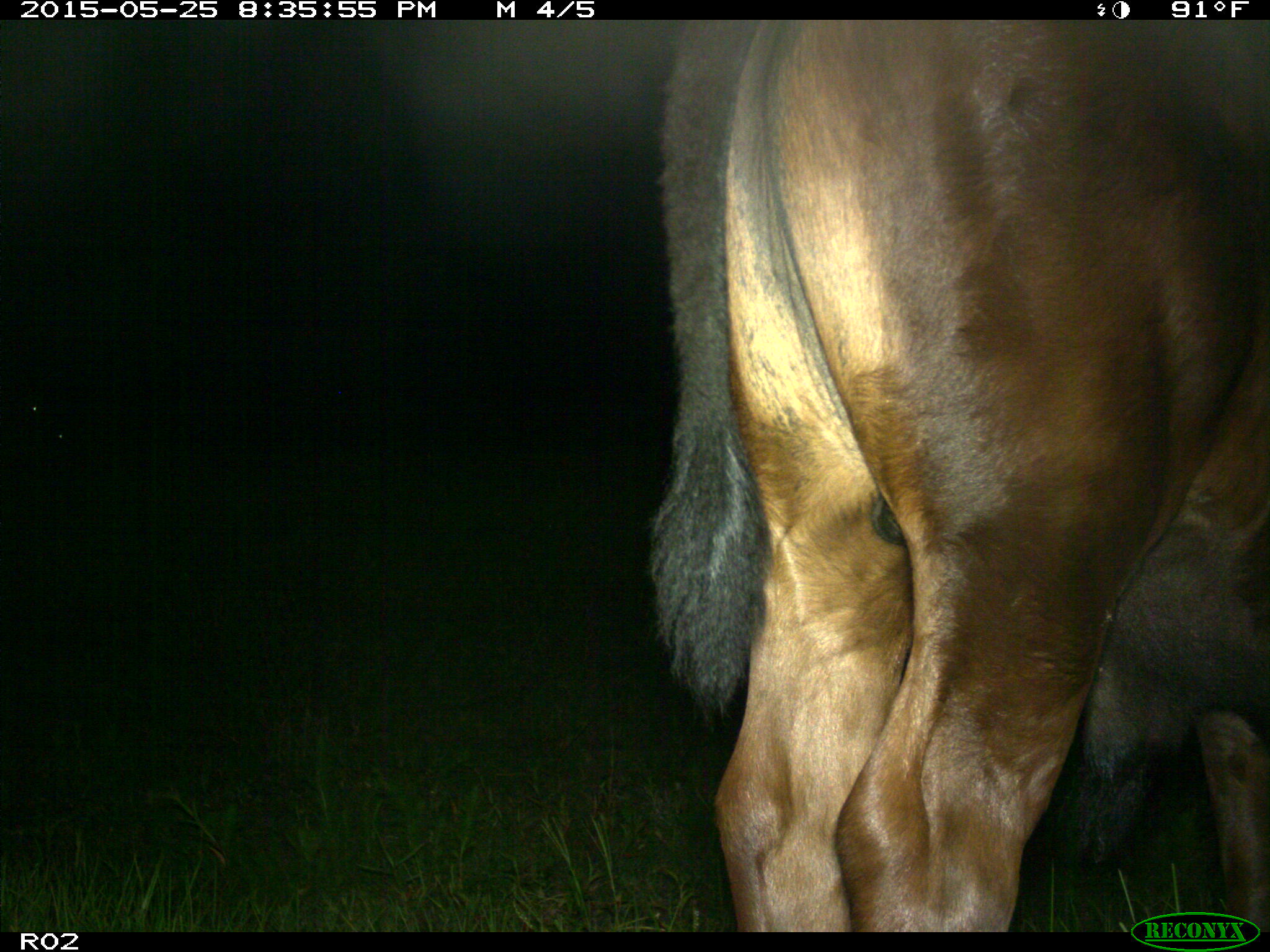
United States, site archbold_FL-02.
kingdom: Animalia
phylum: Chordata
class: Mammalia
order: Artiodactyla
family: Bovidae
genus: Bos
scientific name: Bos taurus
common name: domestic cow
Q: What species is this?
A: Bos taurus (domestic cow).